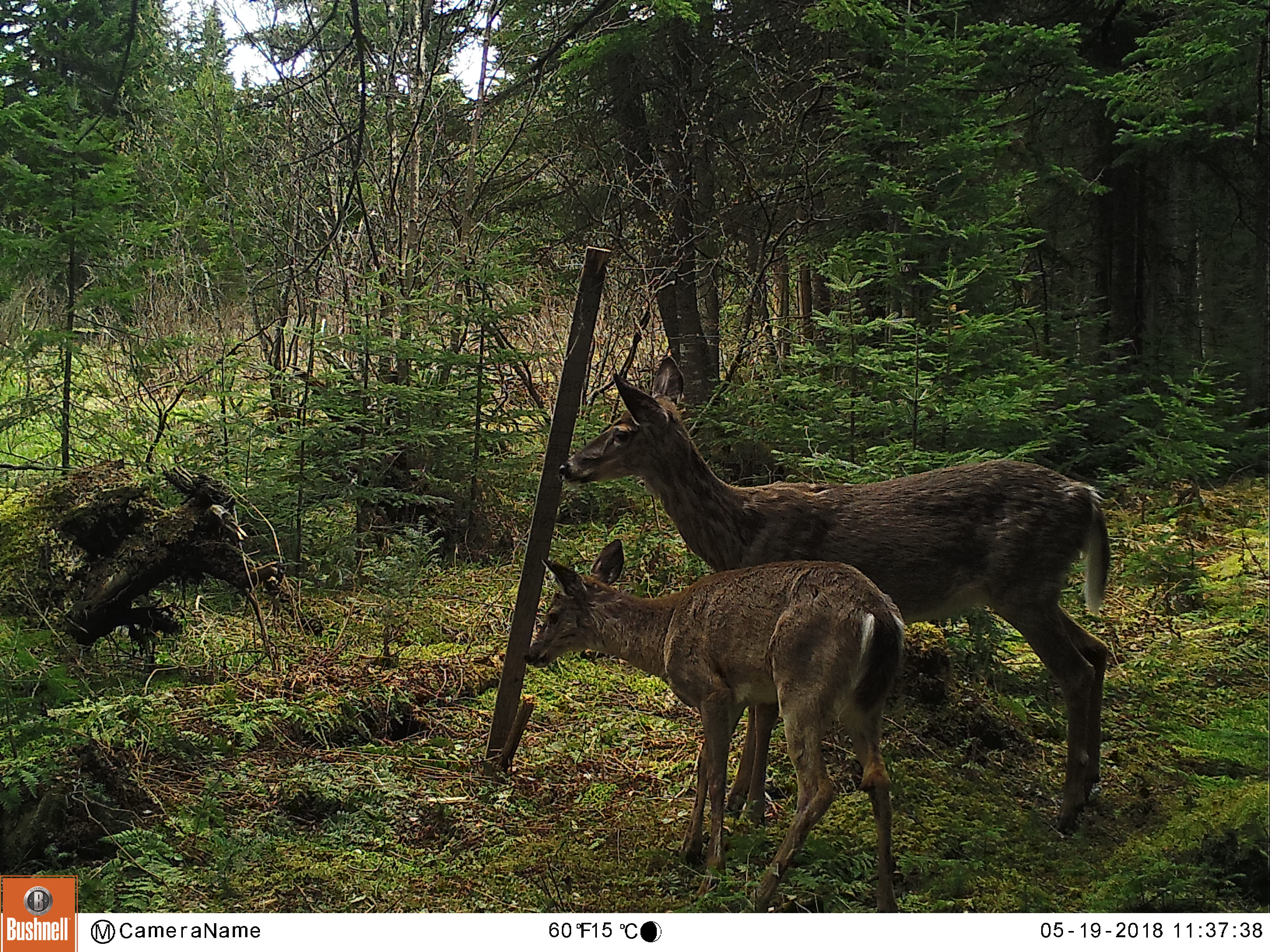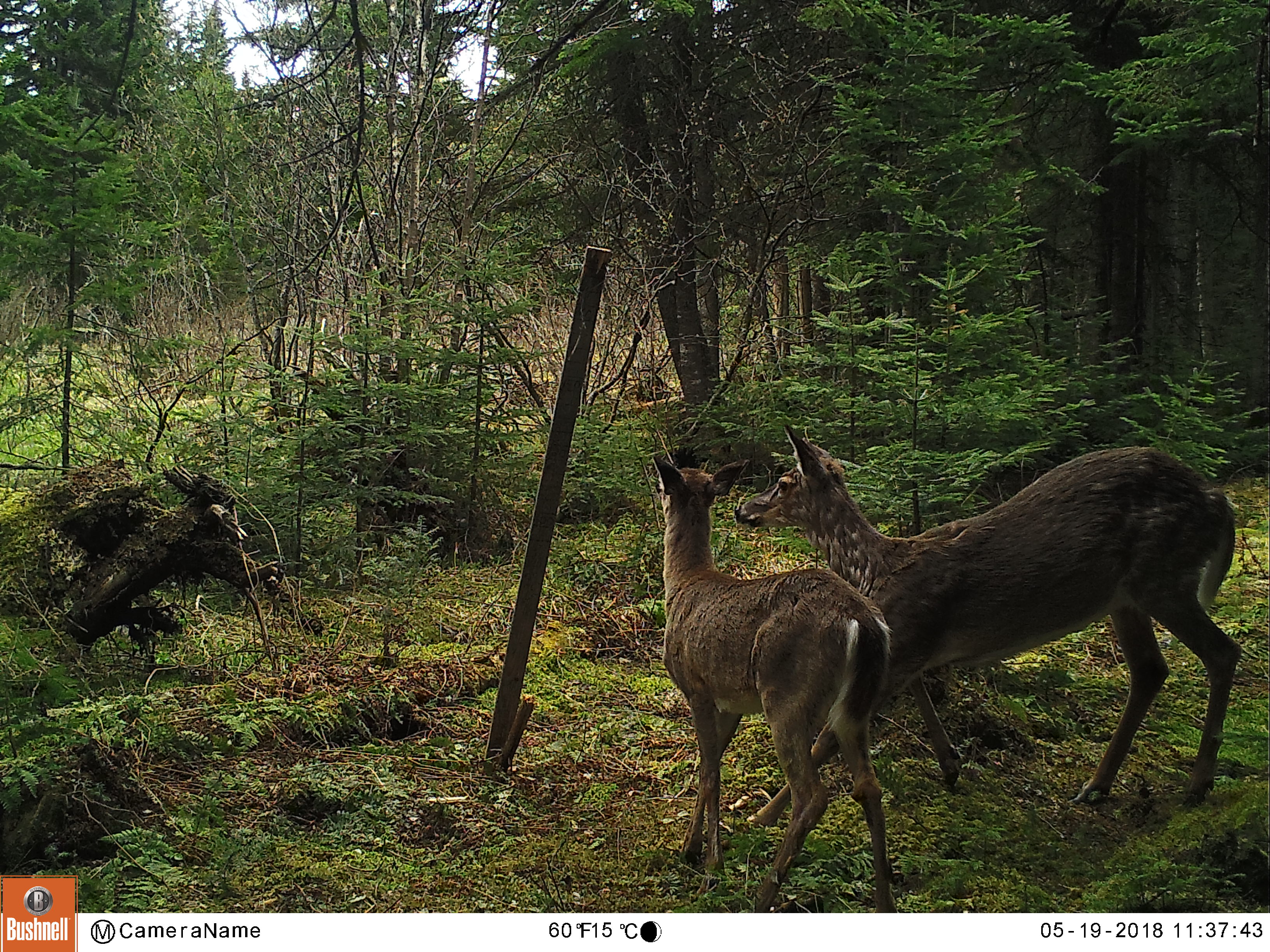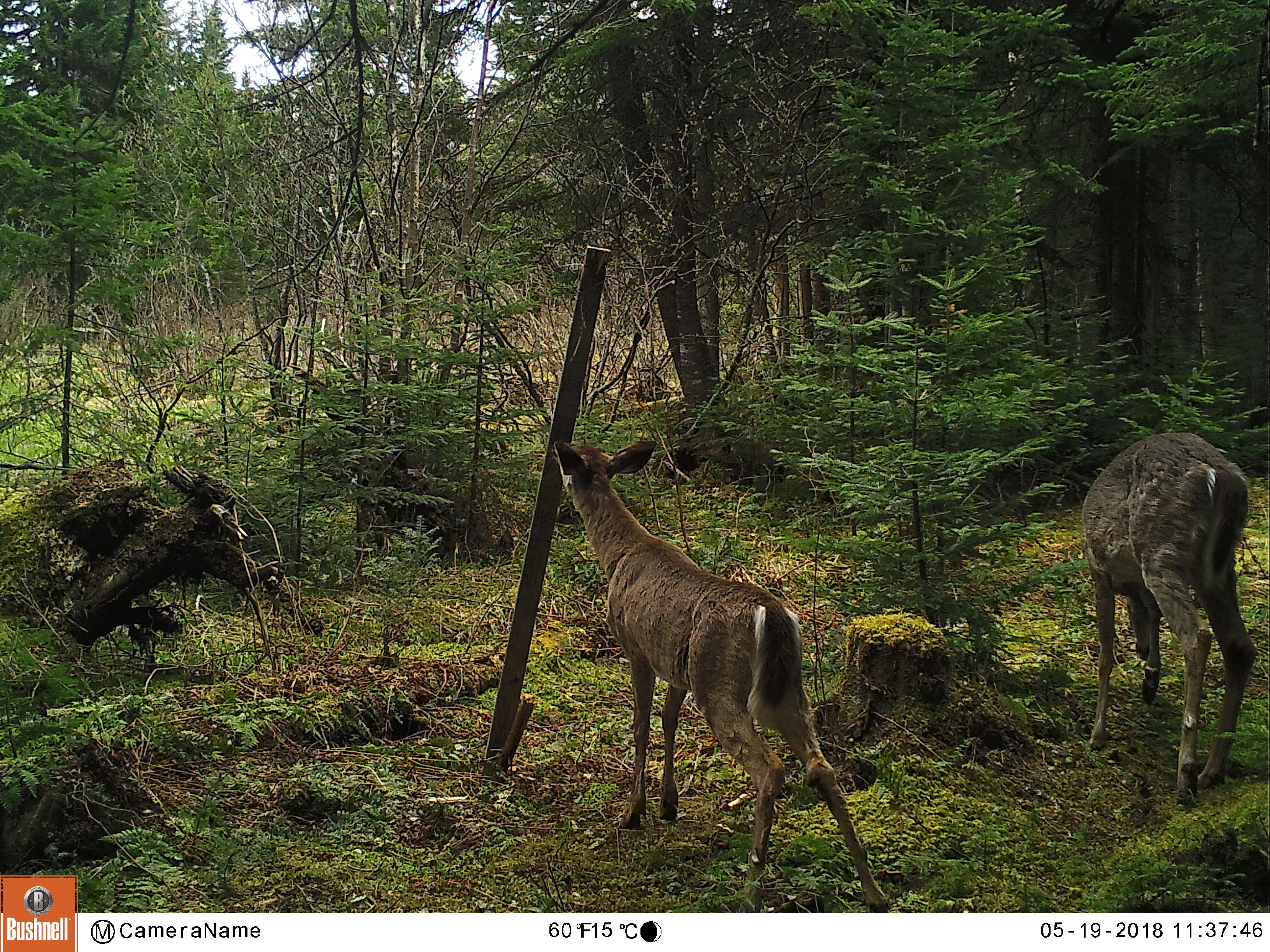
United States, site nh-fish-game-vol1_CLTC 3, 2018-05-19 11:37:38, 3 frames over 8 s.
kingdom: Animalia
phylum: Chordata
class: Mammalia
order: Artiodactyla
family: Cervidae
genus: Odocoileus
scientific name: Odocoileus virginianus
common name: white-tailed deer